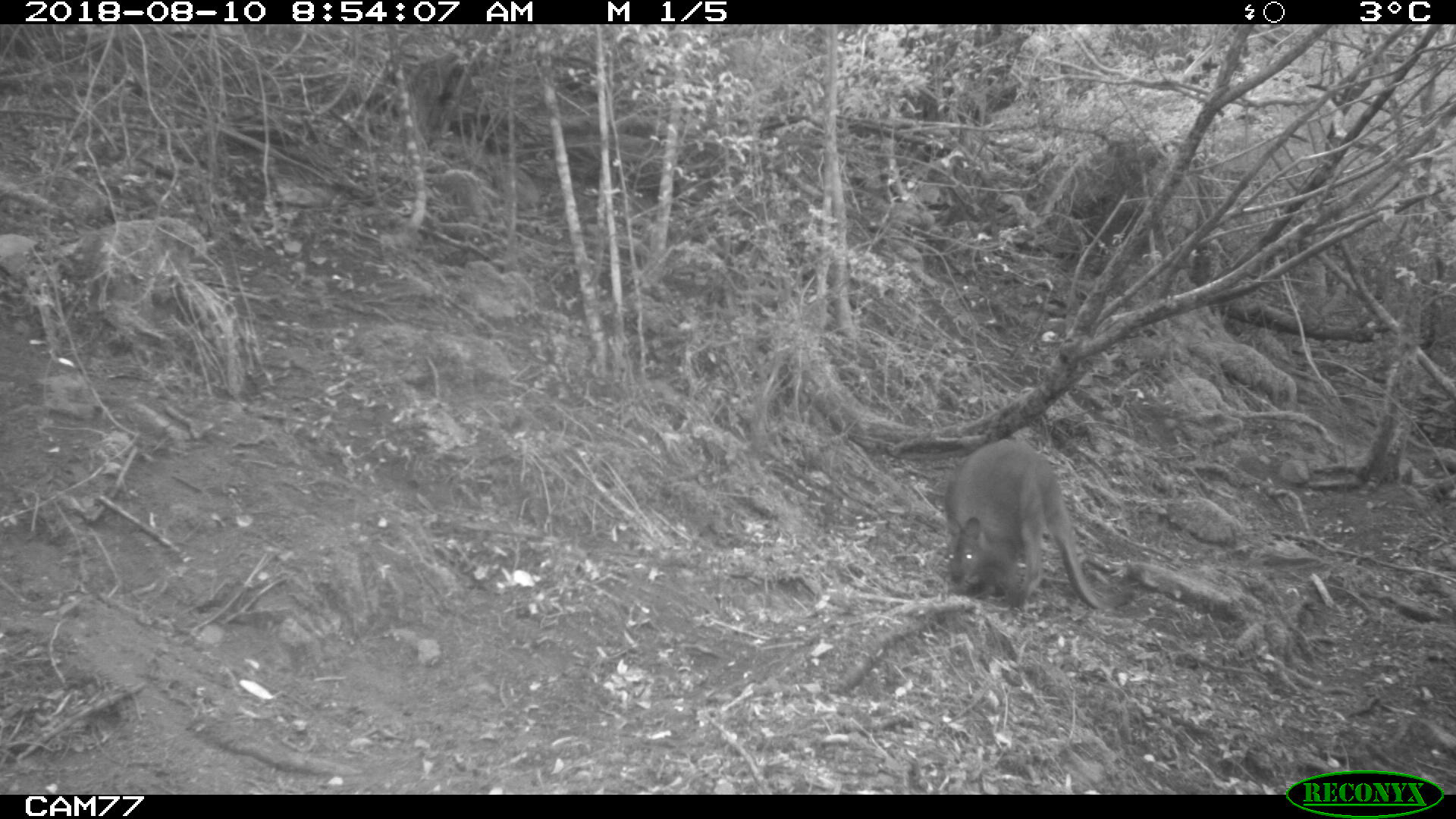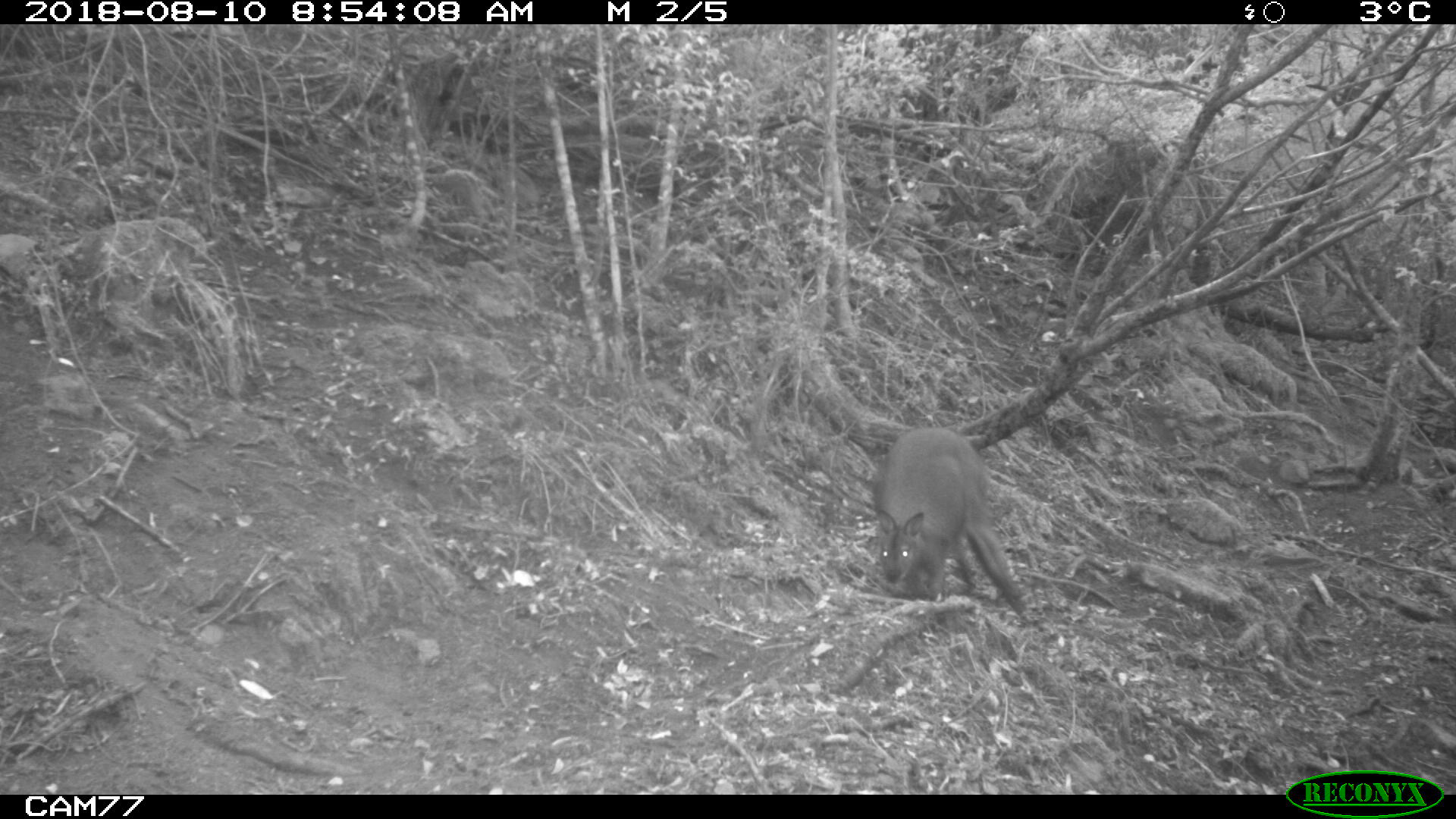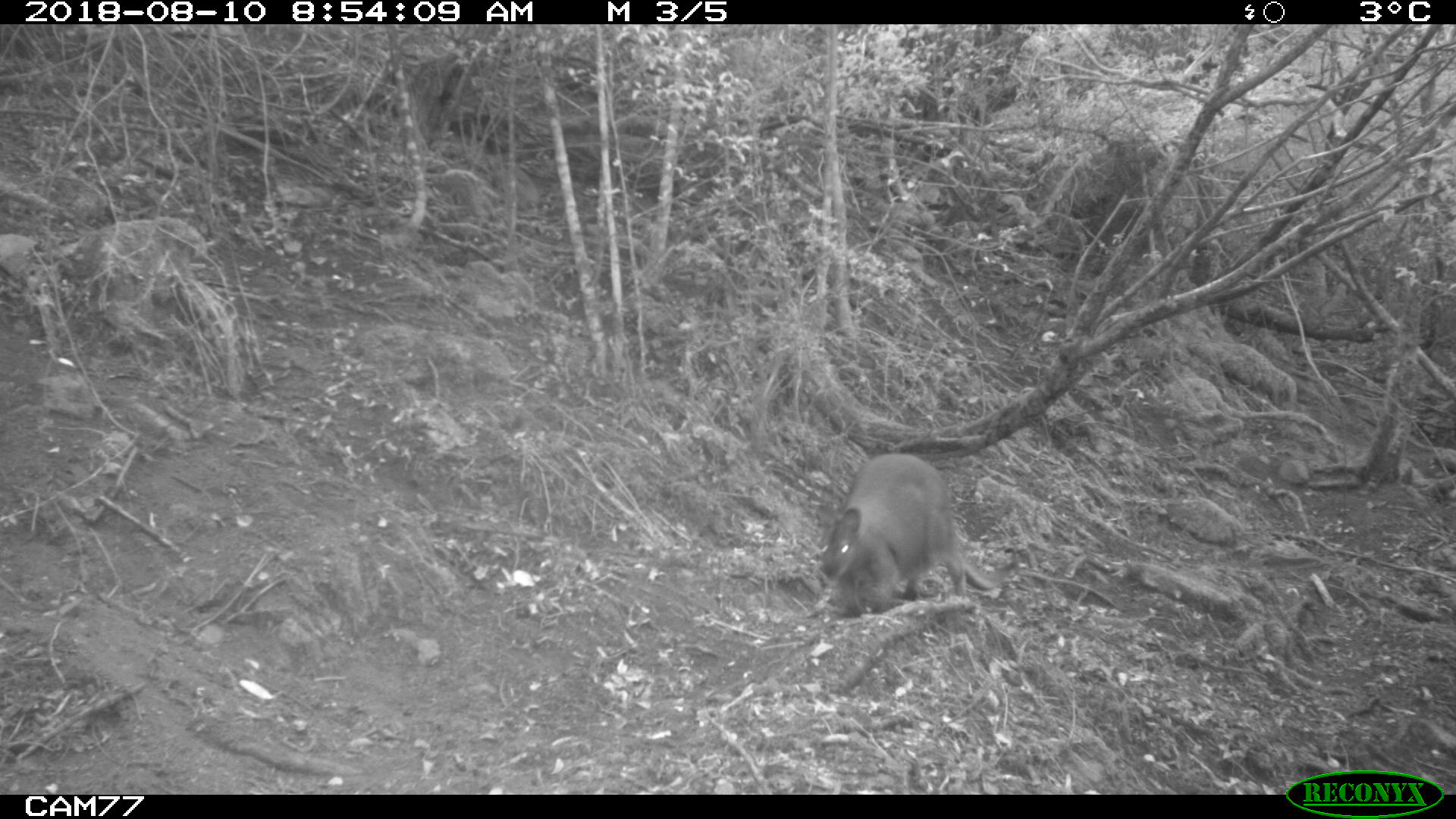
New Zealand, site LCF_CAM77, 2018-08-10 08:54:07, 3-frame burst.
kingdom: Animalia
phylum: Chordata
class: Mammalia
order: Diprotodontia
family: Macropodidae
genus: Notamacropus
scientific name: Notamacropus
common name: wallaby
Wallaby (Notamacropus).